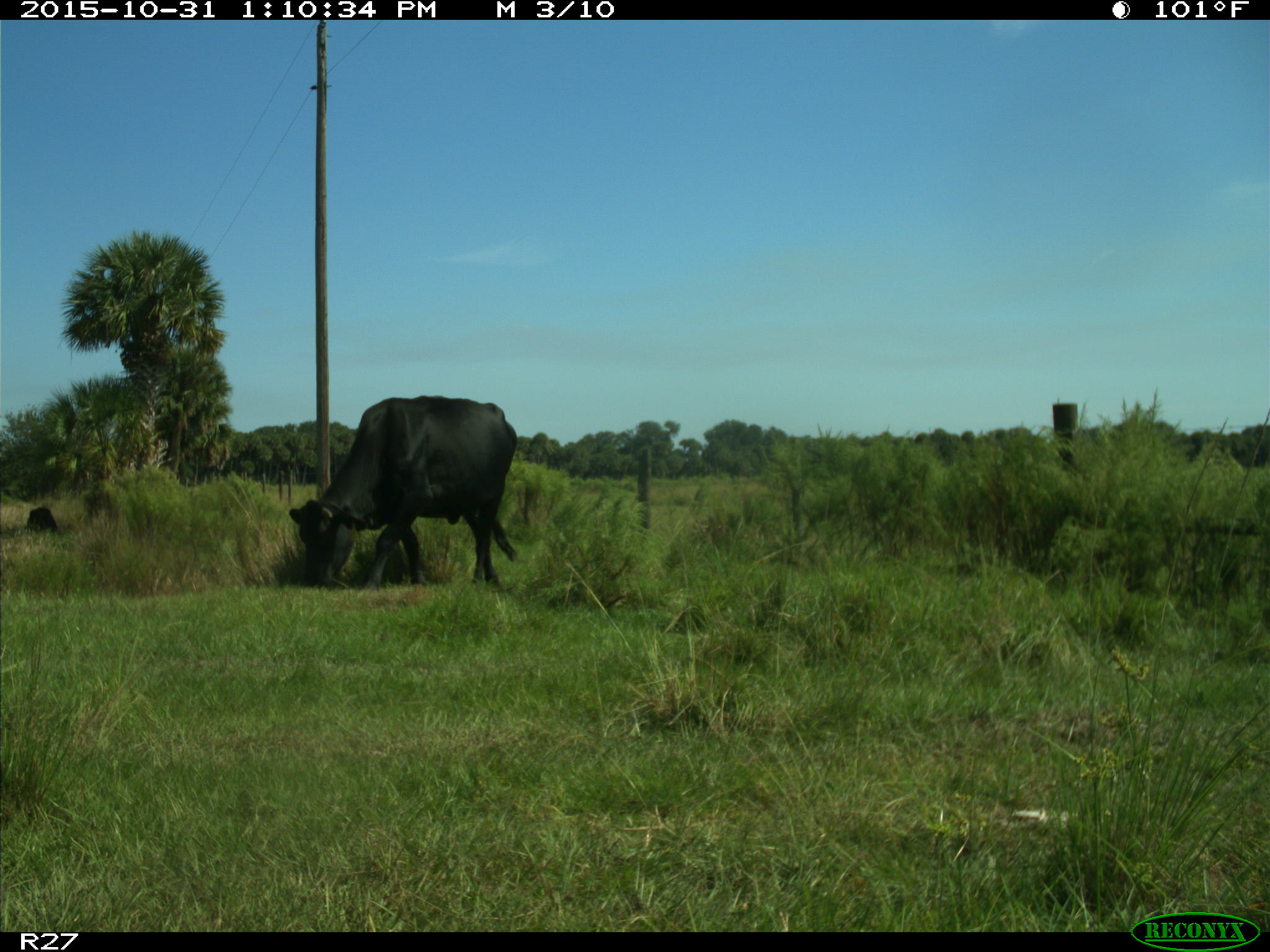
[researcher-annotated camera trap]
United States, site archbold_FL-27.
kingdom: Animalia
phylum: Chordata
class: Mammalia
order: Artiodactyla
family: Bovidae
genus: Bos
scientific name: Bos taurus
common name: domestic cow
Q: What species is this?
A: Bos taurus (domestic cow).